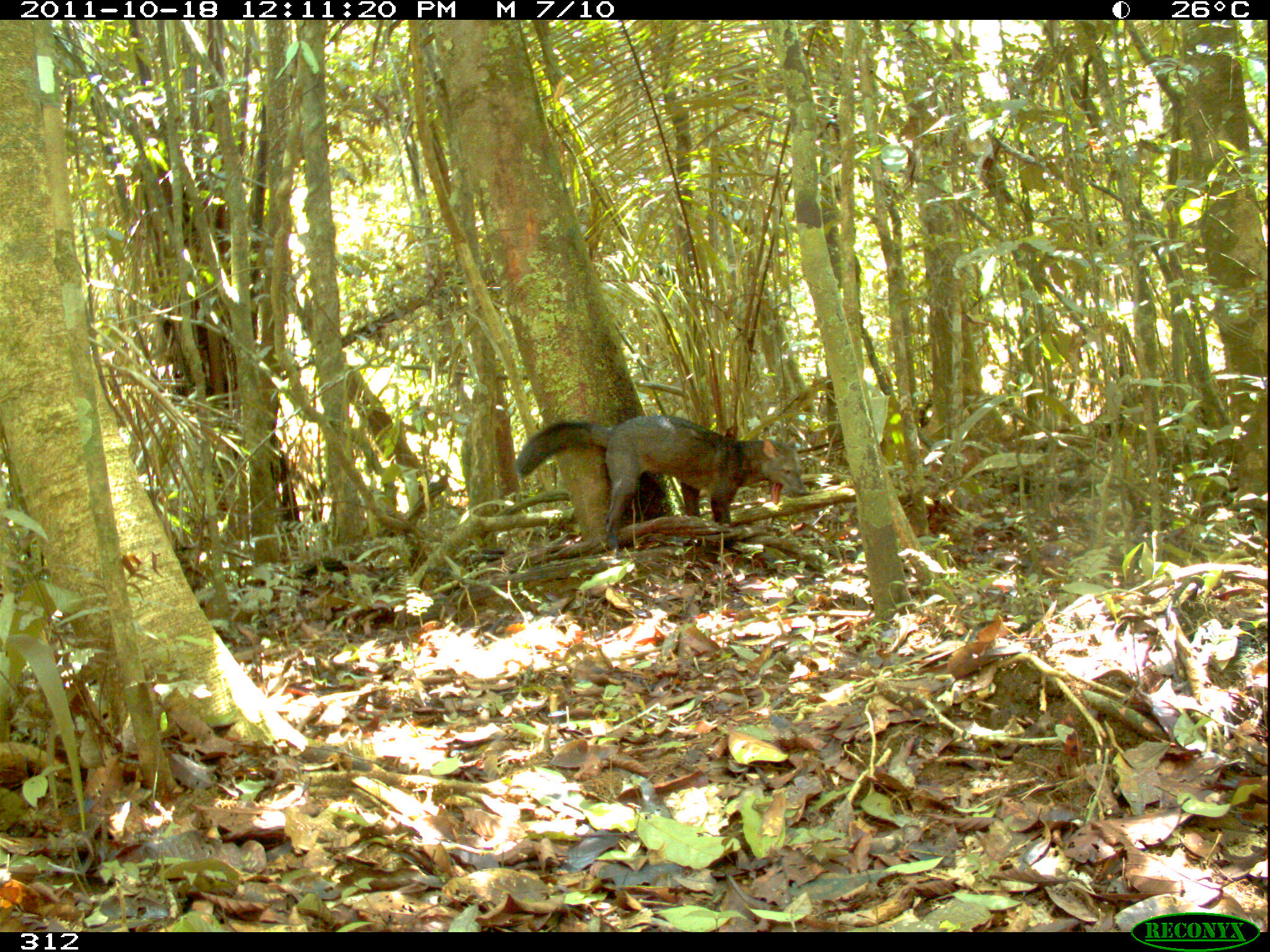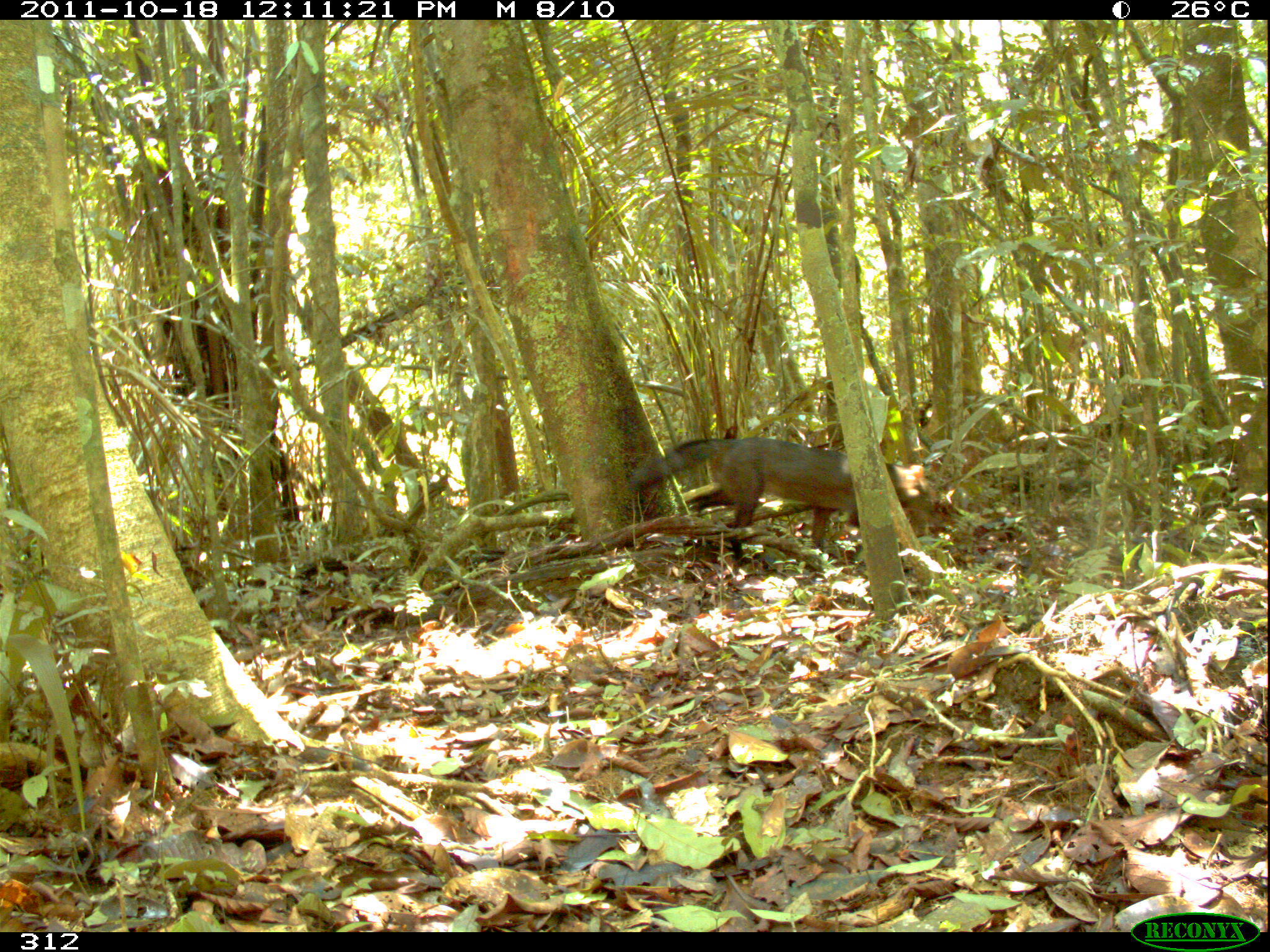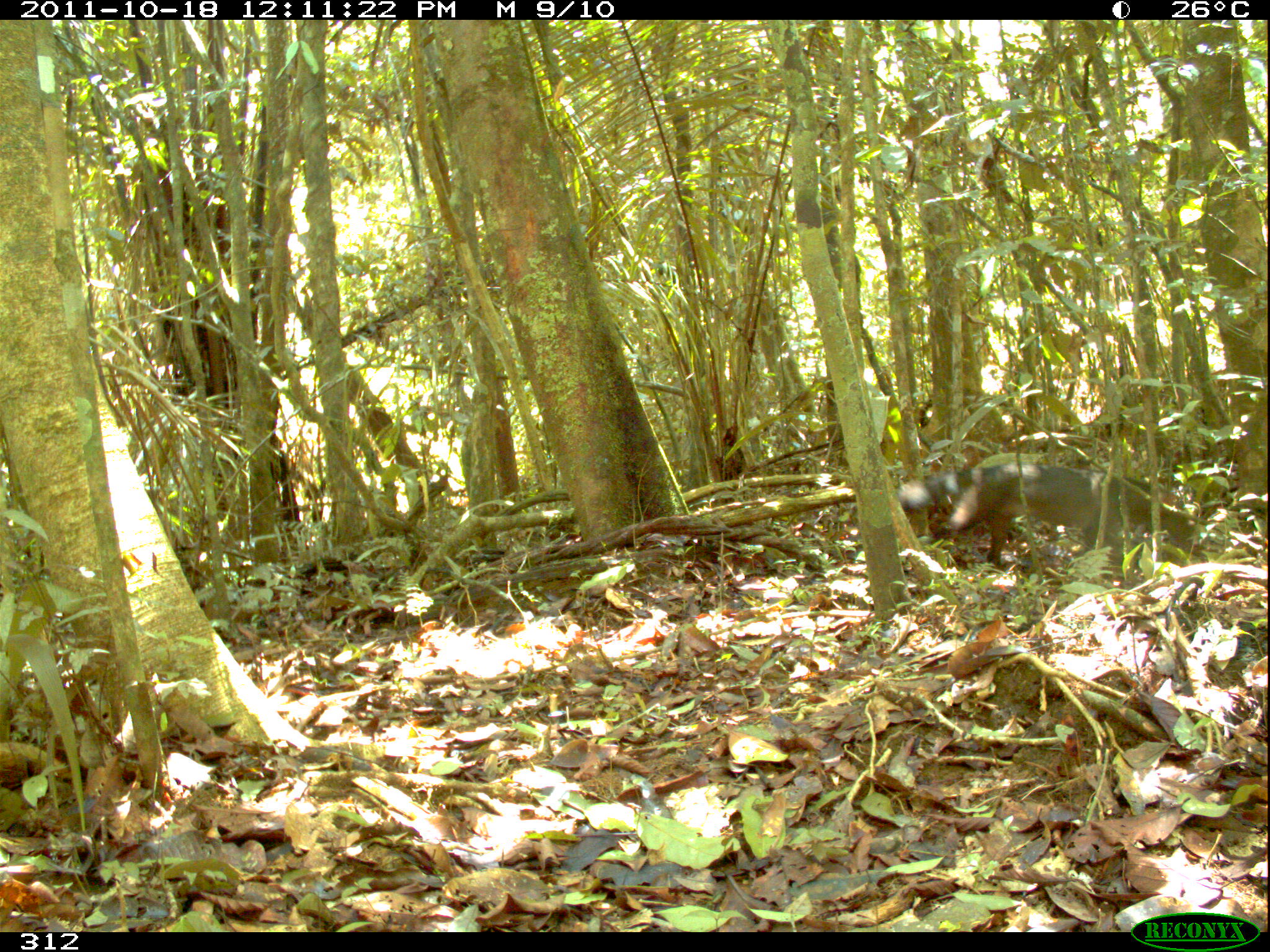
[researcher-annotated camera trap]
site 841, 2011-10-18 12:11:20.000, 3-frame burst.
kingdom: Animalia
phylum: Chordata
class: Mammalia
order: Carnivora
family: Canidae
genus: Atelocynus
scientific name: Atelocynus microtis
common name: short-eared dog